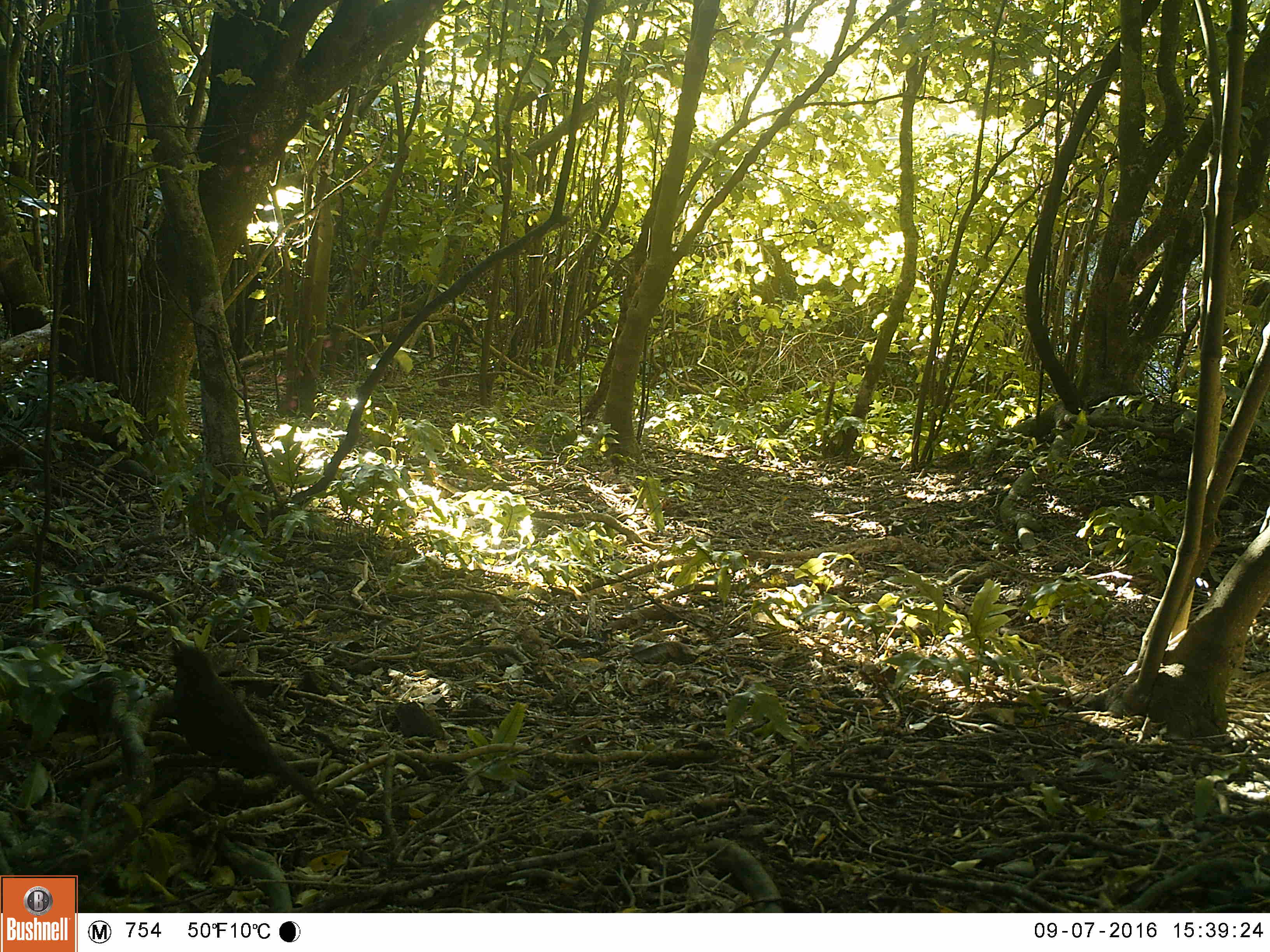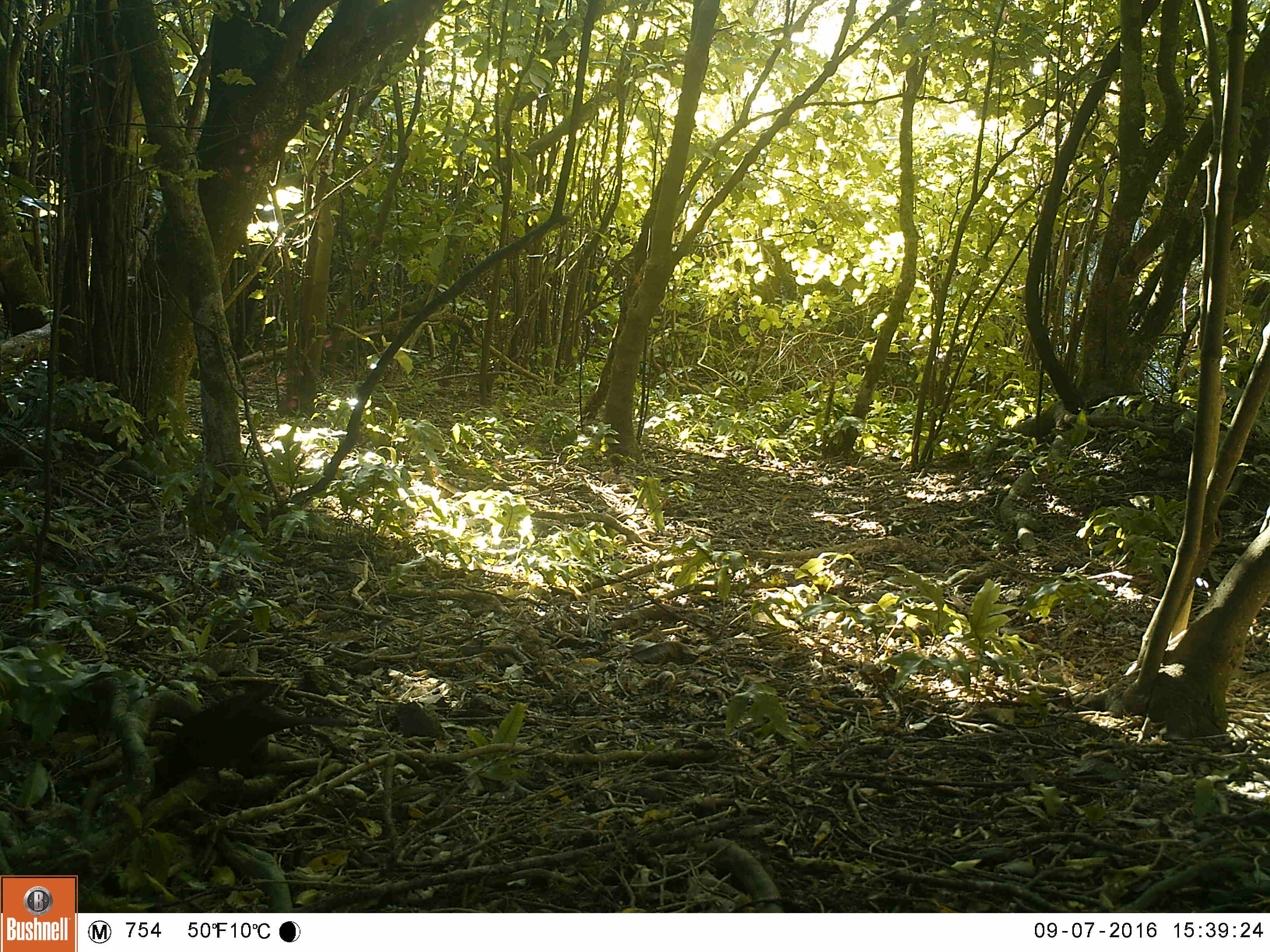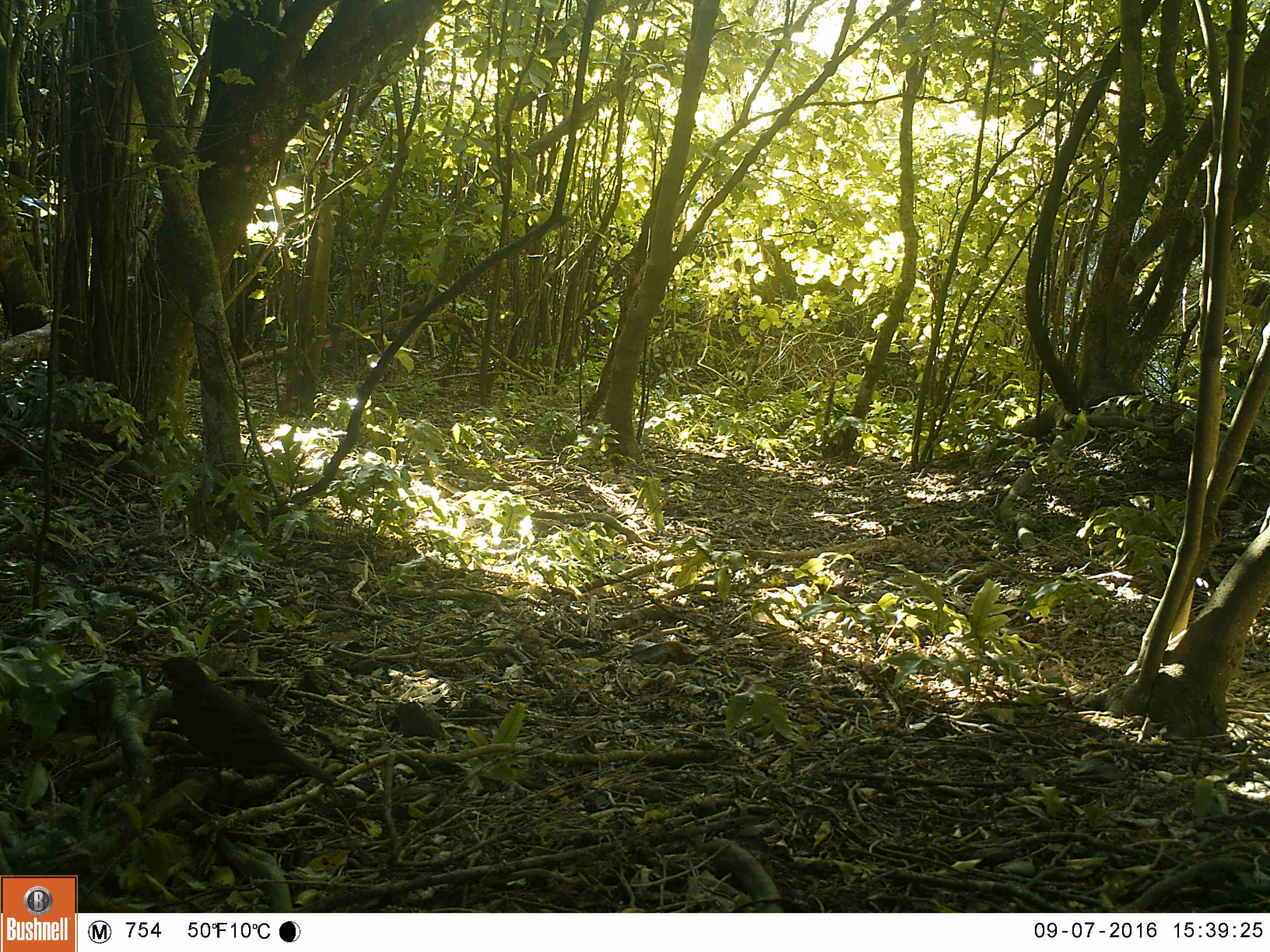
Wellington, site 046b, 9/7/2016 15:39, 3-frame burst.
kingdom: Animalia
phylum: Chordata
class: Aves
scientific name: Aves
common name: bird